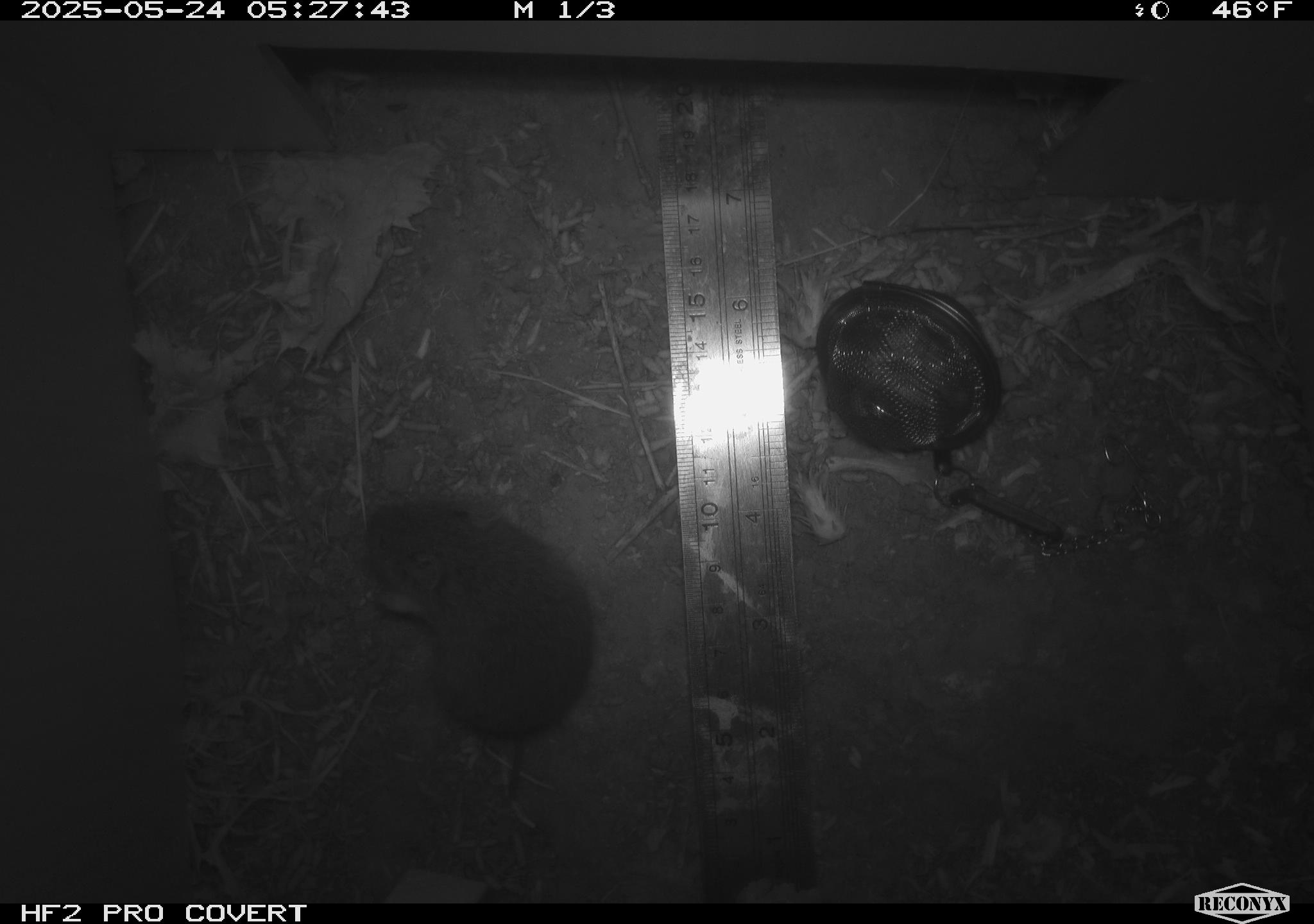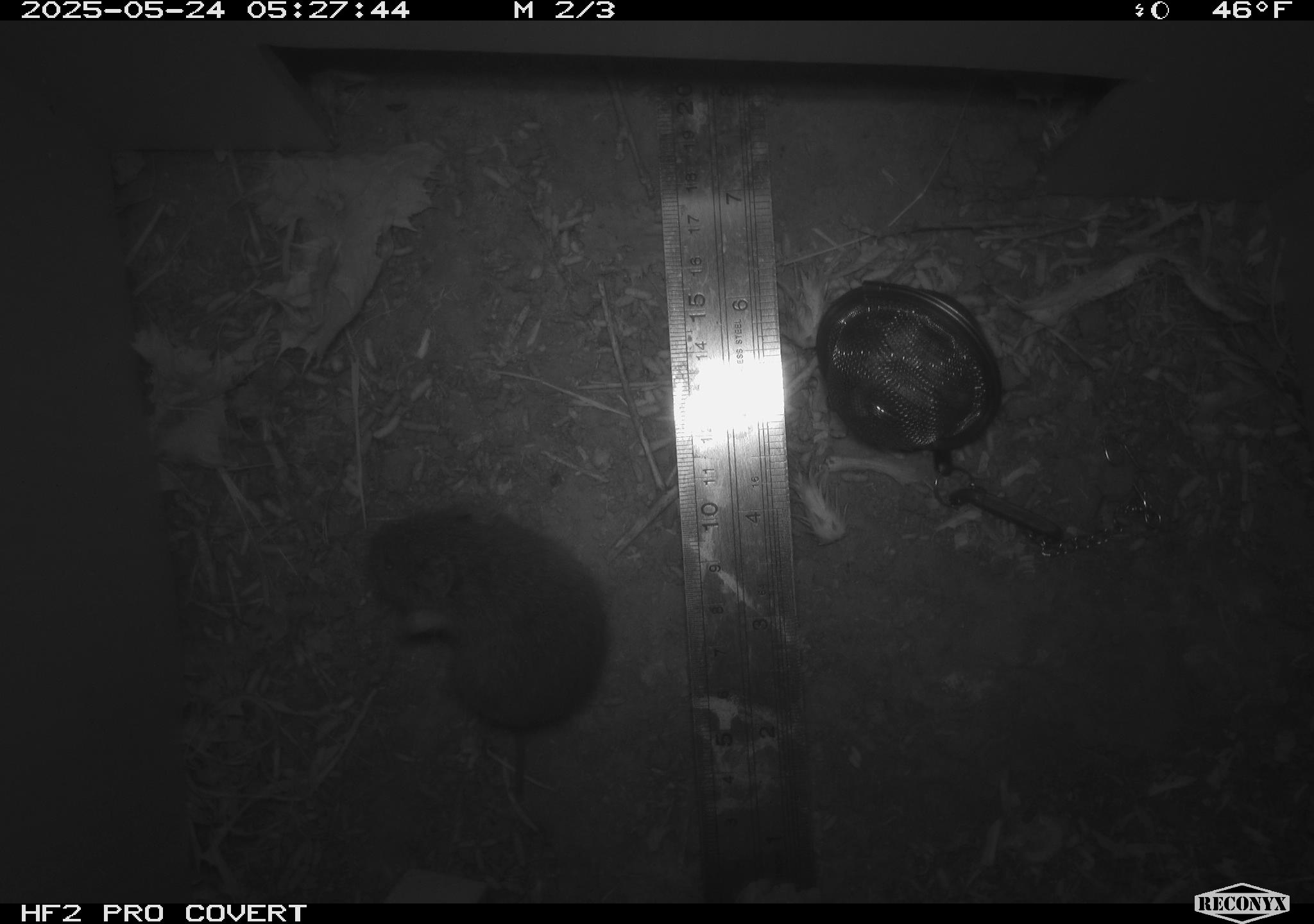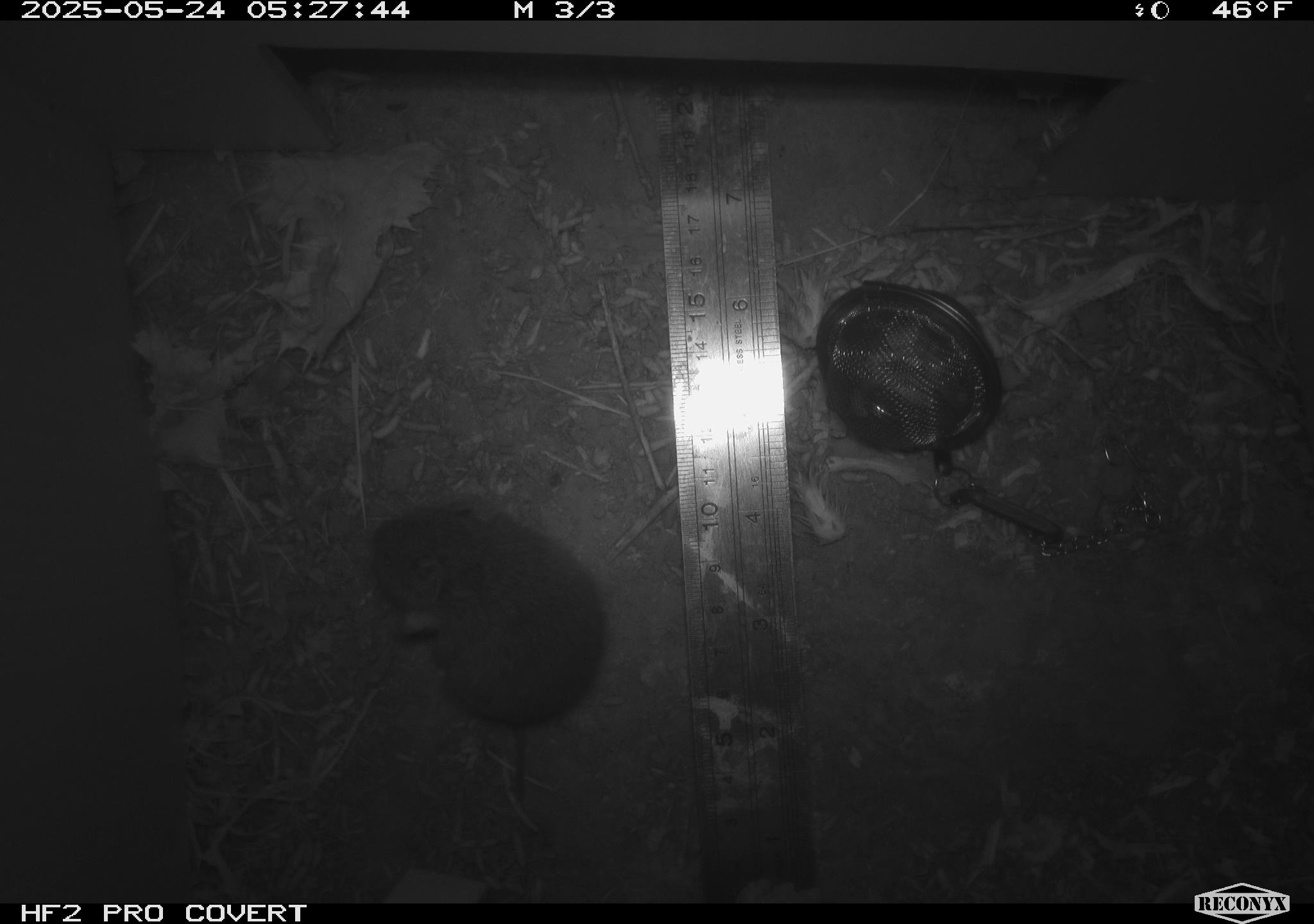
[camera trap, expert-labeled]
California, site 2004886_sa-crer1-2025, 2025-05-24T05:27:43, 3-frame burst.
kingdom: Animalia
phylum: Chordata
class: Mammalia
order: Rodentia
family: Cricetidae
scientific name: Arvicolinae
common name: voles, lemmings, and muskrats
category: arvicolinae subfamily